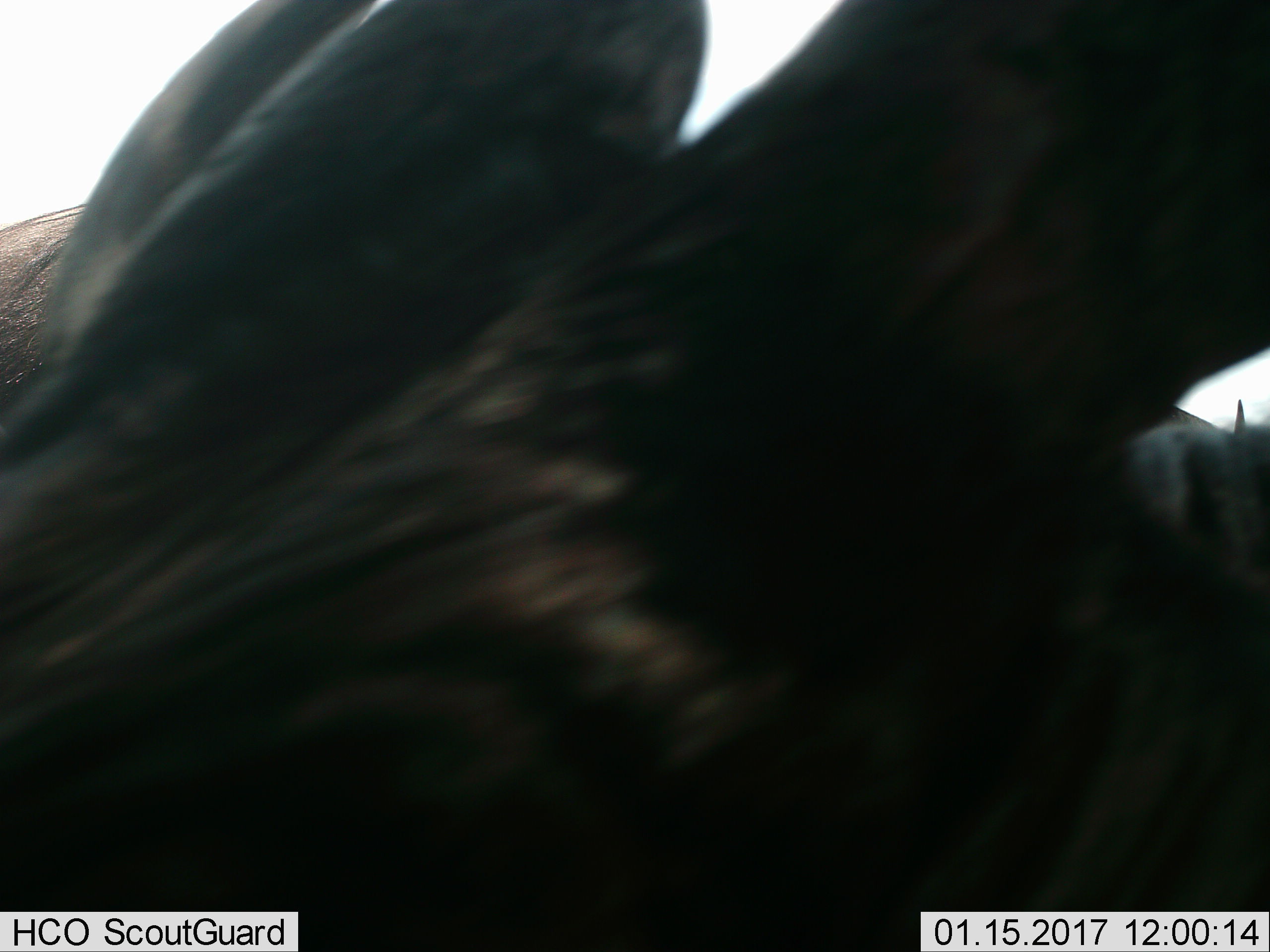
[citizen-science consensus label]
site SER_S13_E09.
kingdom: Animalia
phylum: Chordata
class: Mammalia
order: Artiodactyla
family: Bovidae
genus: Connochaetes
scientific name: Connochaetes taurinus taurinus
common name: blue wildebeest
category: wildebeestblue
Wildebeestblue (blue wildebeest) (Connochaetes taurinus taurinus), count 1. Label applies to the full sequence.